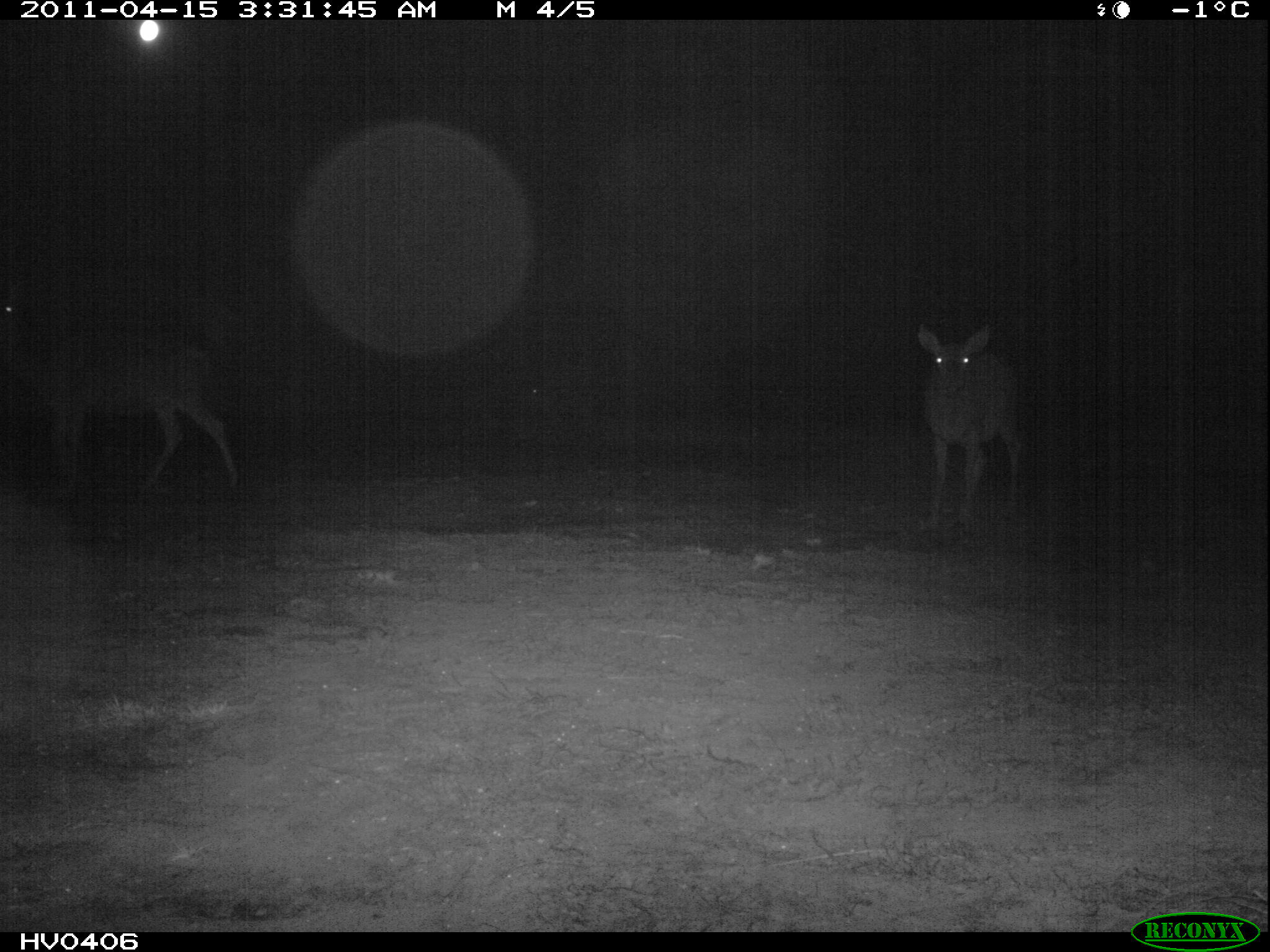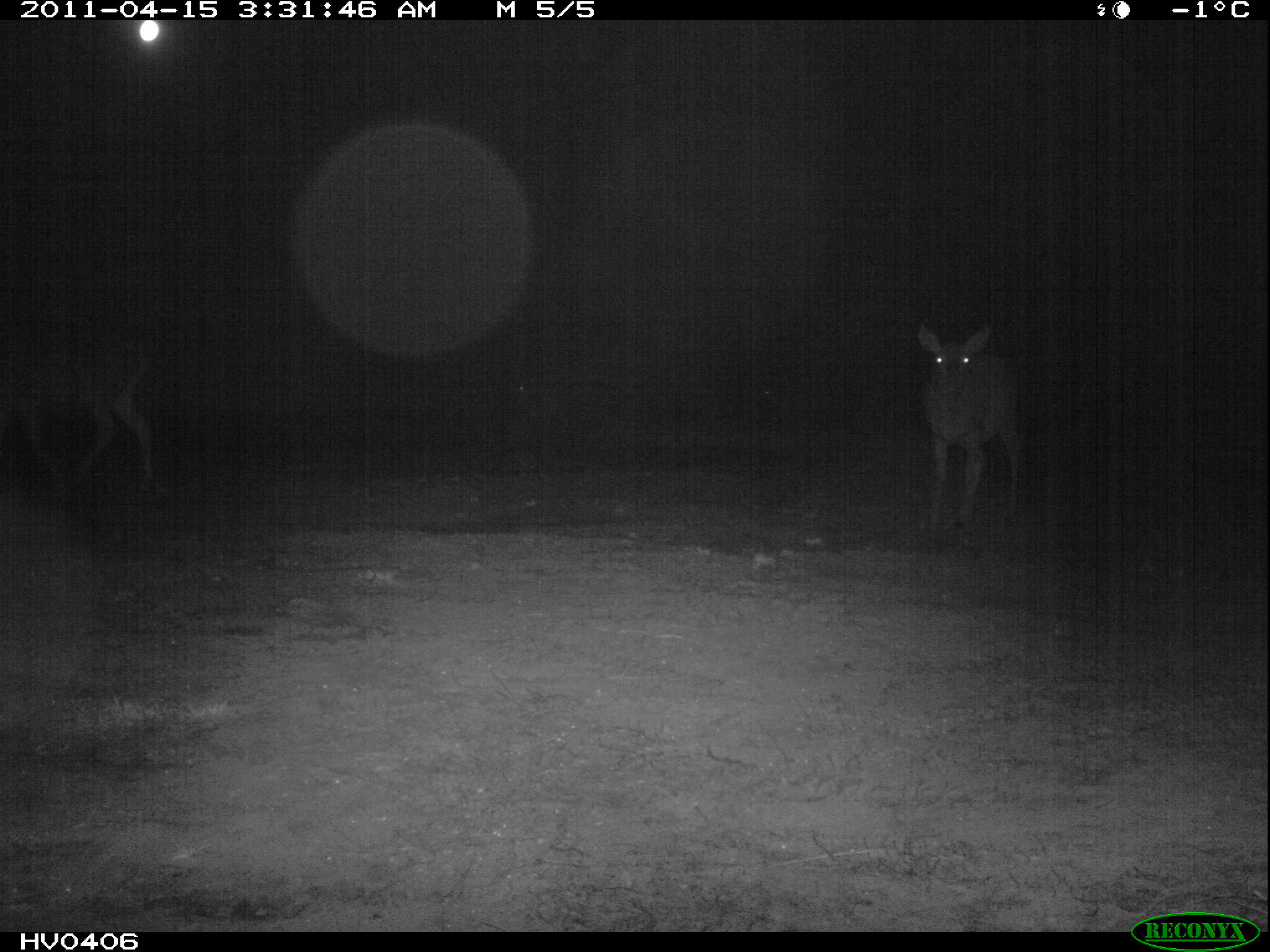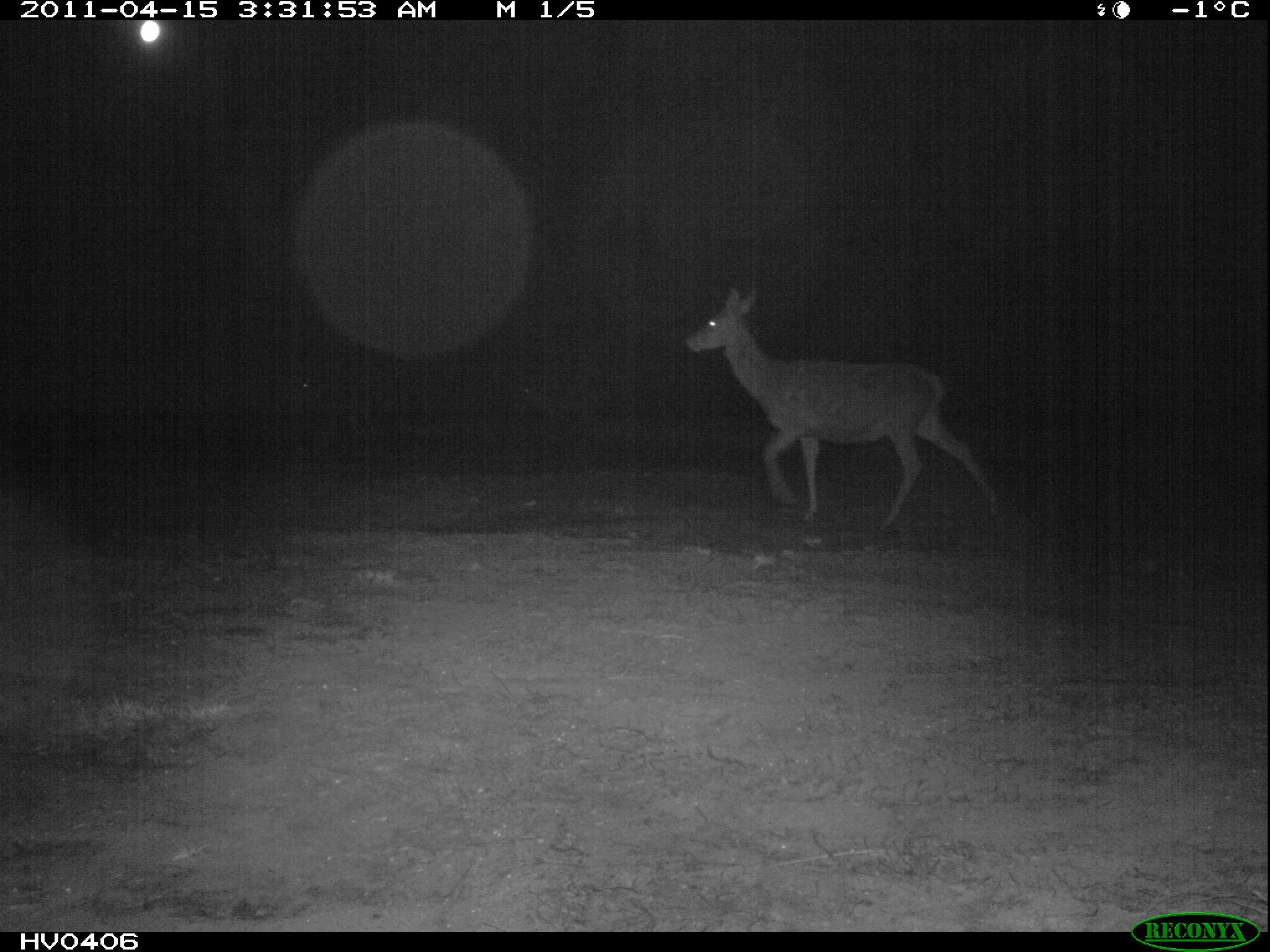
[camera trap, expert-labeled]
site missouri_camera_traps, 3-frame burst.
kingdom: Animalia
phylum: Chordata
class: Mammalia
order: Artiodactyla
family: Cervidae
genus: Cervus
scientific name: Cervus elaphus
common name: red deer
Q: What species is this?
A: Red deer (Cervus elaphus).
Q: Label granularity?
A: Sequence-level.